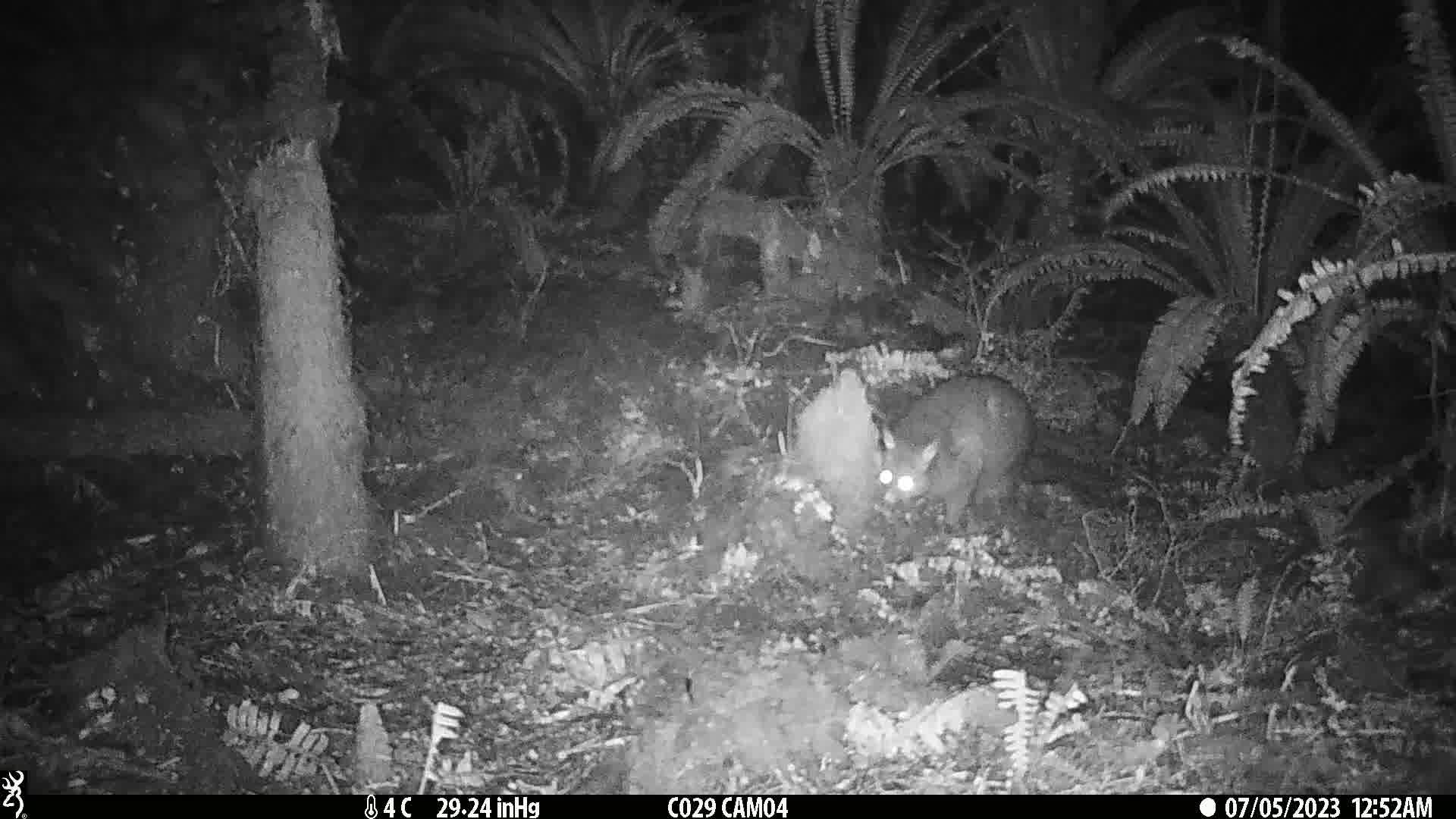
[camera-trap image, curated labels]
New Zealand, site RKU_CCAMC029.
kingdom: Animalia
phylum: Chordata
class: Mammalia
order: Diprotodontia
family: Phalangeridae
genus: Trichosurus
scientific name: Trichosurus vulpecula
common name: common brushtail possum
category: possum